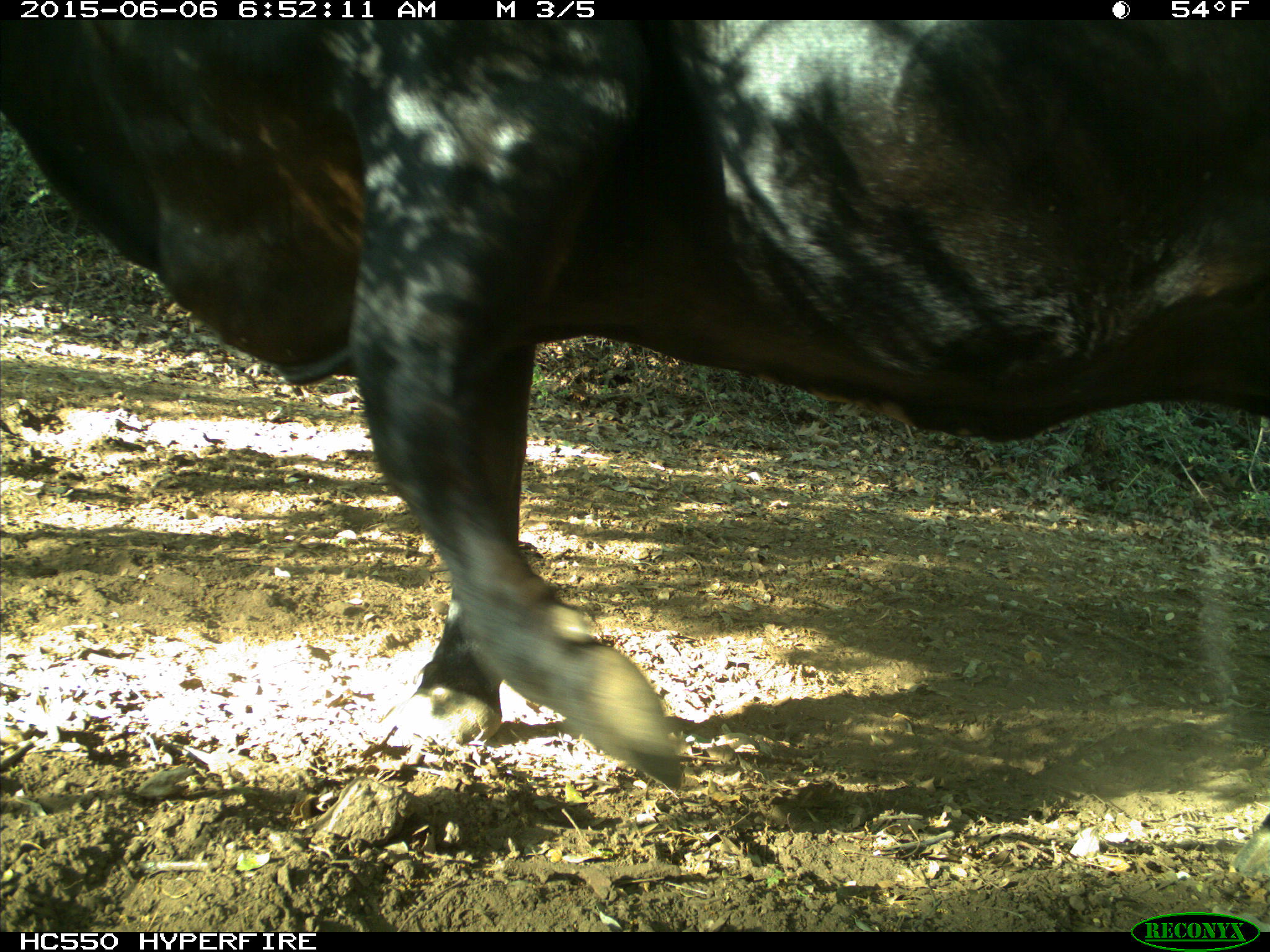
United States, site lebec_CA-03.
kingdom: Animalia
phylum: Chordata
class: Mammalia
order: Artiodactyla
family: Bovidae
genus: Bos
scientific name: Bos taurus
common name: domestic cow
Bos taurus (domestic cow).